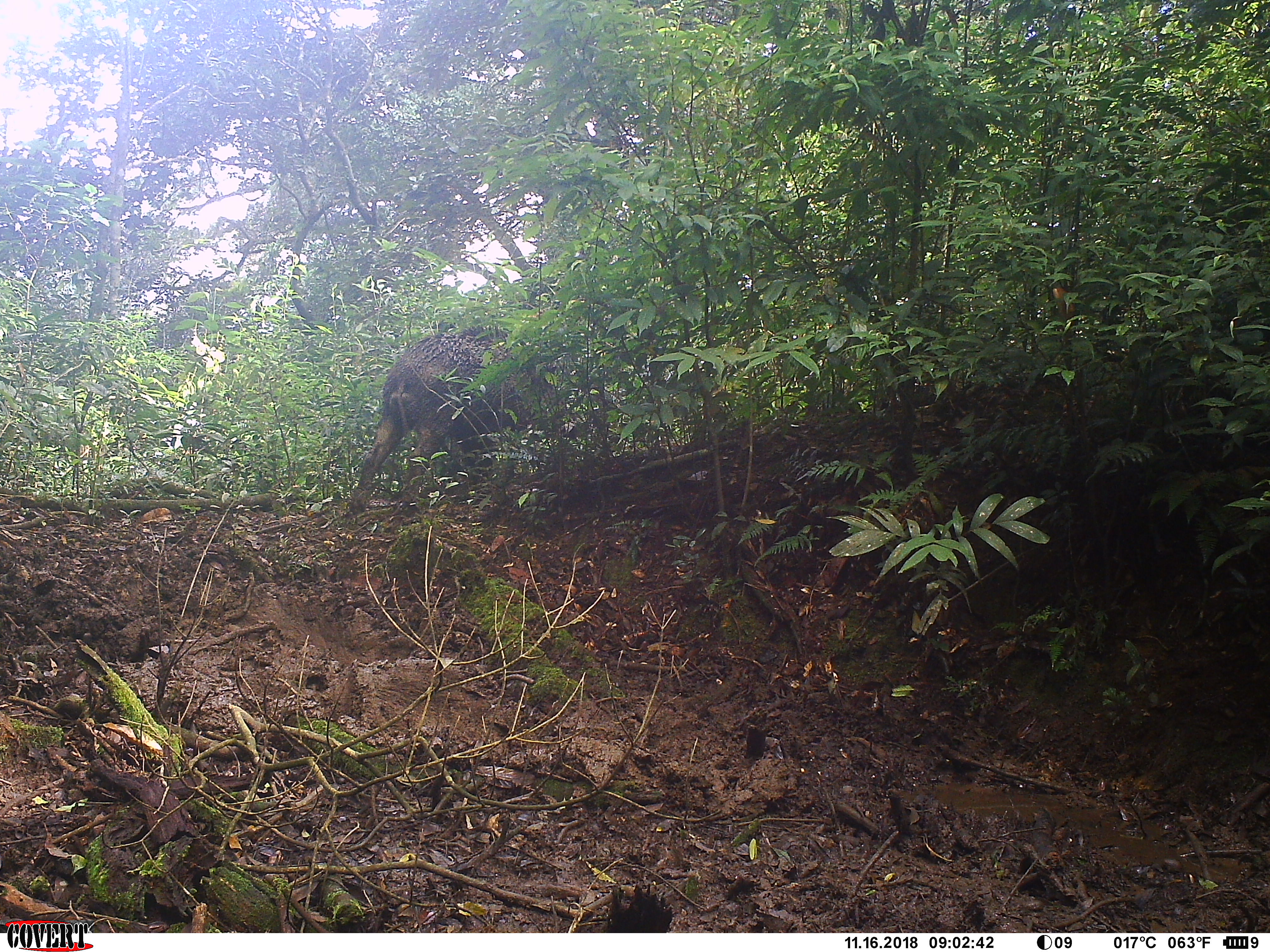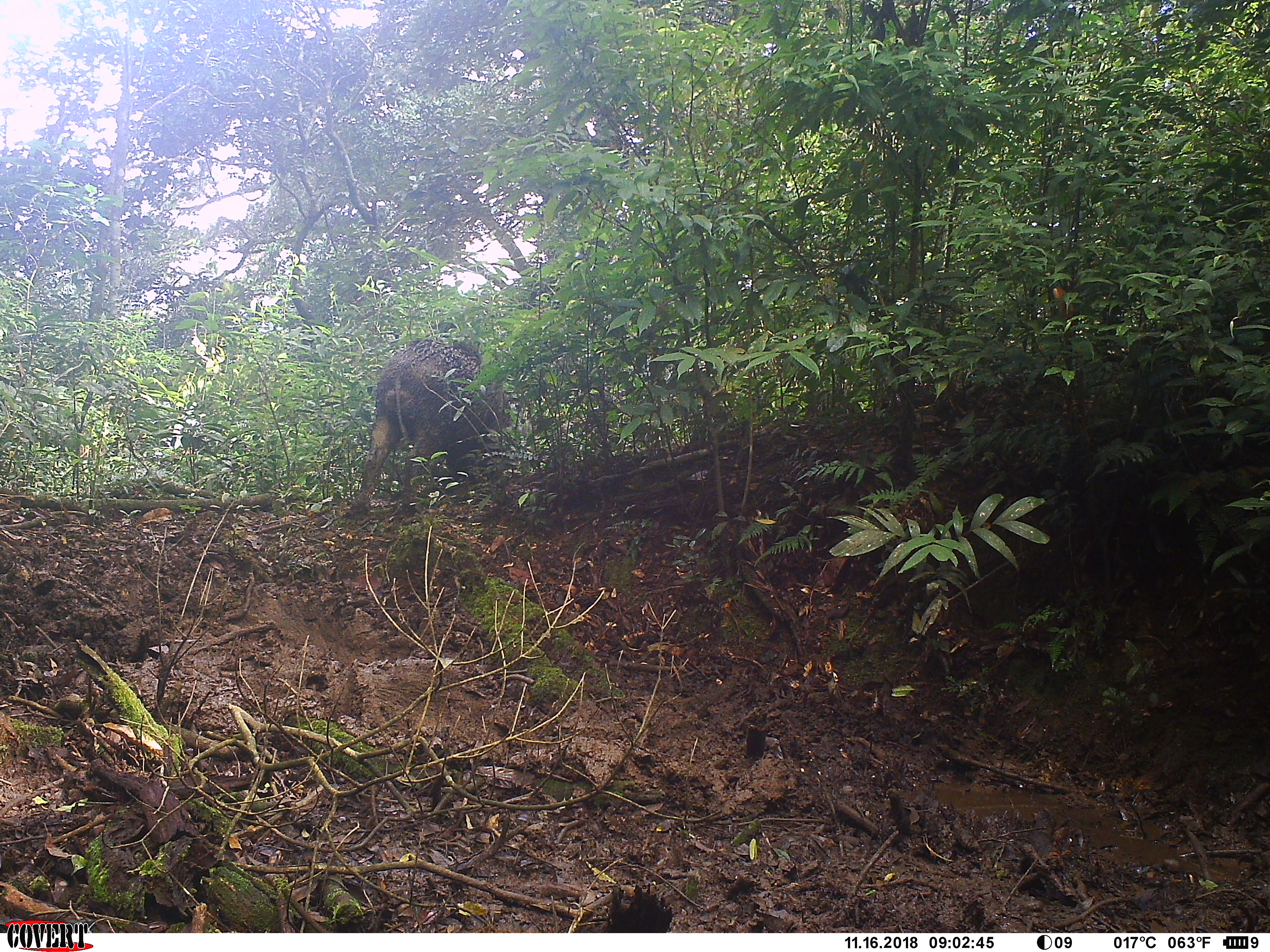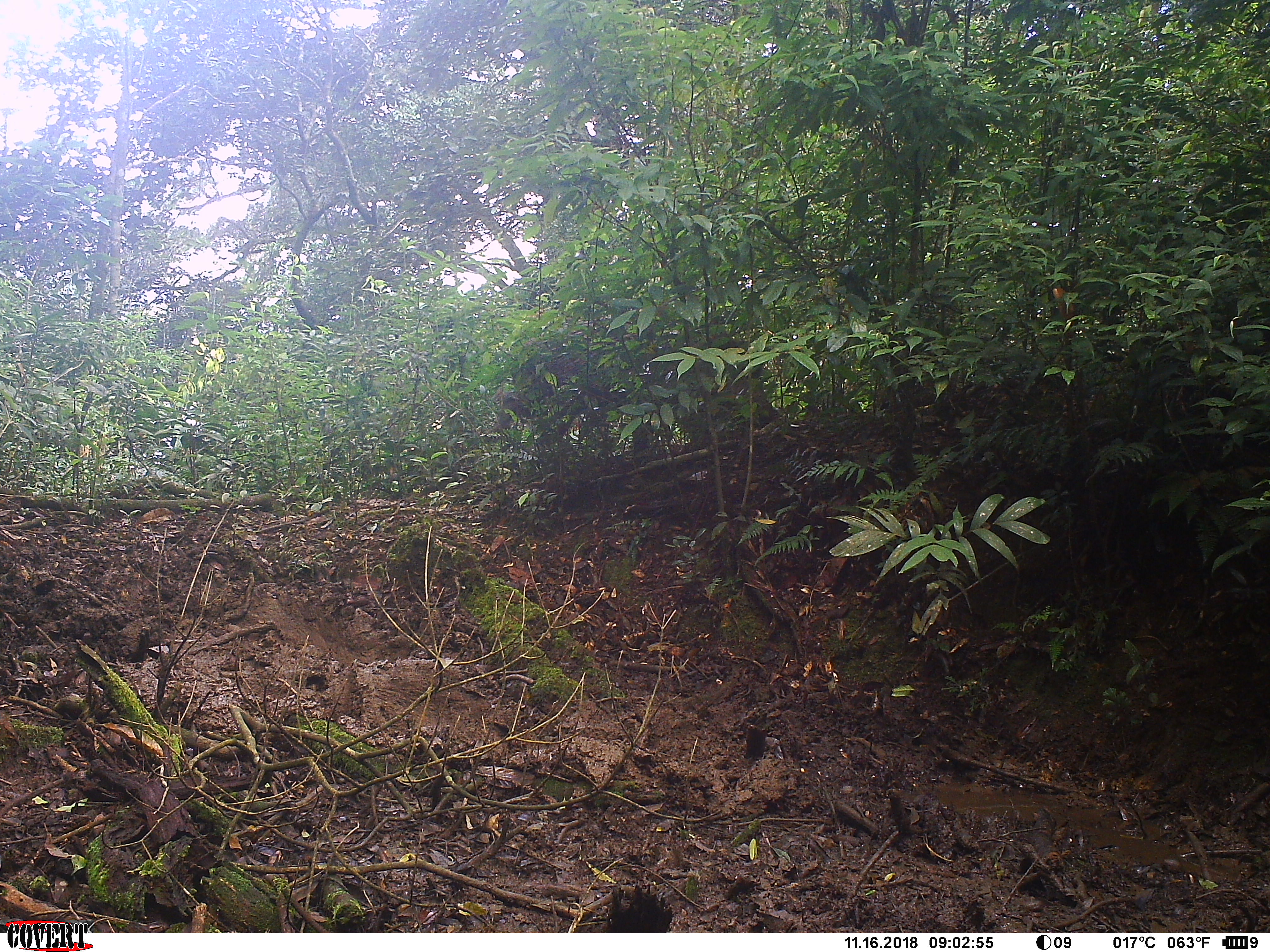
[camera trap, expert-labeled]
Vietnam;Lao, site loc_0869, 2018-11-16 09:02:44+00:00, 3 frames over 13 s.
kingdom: Animalia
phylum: Chordata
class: Mammalia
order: Artiodactyla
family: Suidae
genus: Sus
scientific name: Sus scrofa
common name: eurasian wild pig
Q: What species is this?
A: Eurasian wild pig (Sus scrofa).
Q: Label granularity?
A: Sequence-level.